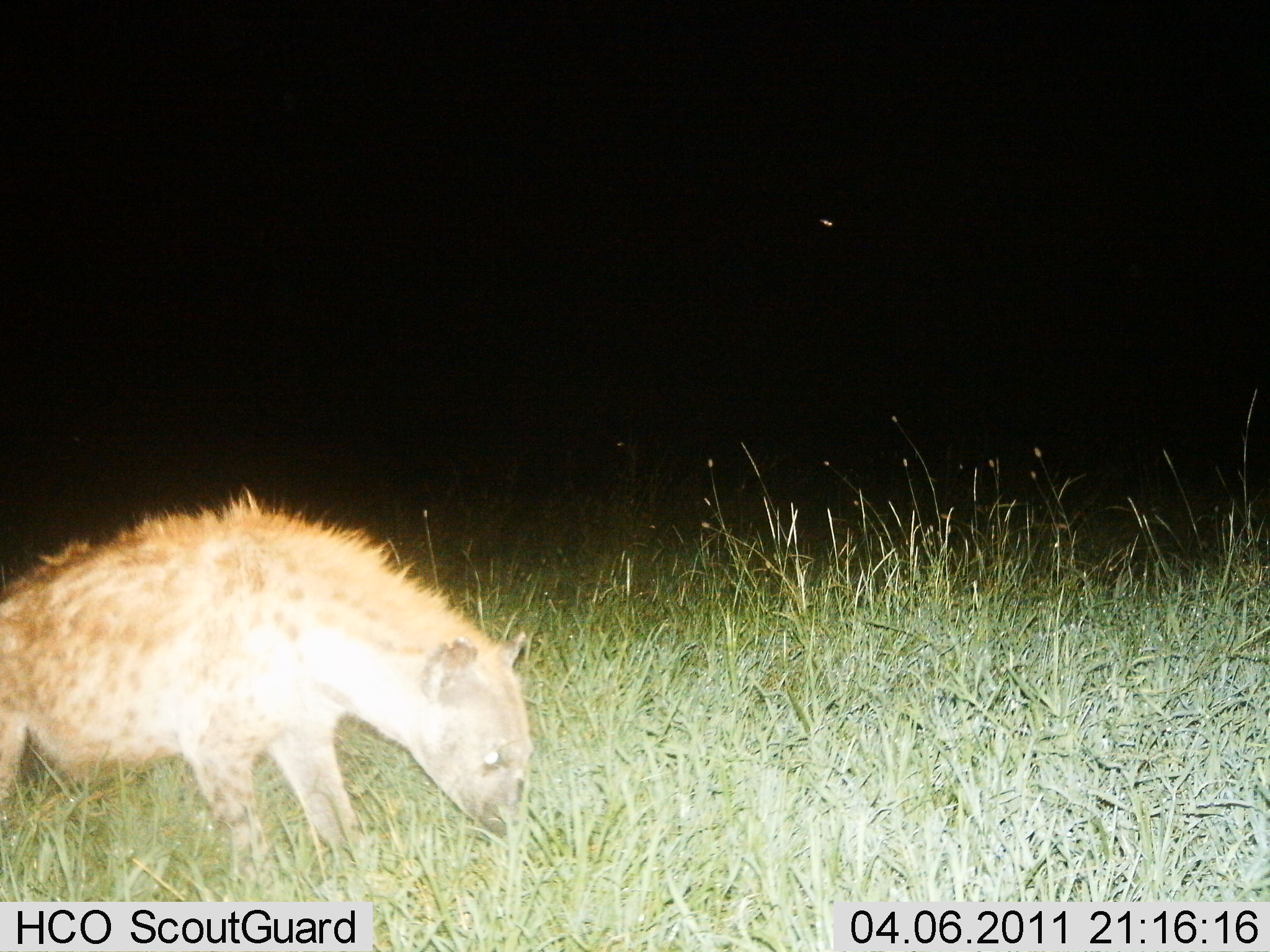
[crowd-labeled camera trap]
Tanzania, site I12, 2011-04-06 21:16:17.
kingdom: Animalia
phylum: Chordata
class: Mammalia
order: Carnivora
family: Hyaenidae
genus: Crocuta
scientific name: Crocuta crocuta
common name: spotted hyena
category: hyenaspotted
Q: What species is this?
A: Hyenaspotted (spotted hyena) (Crocuta crocuta).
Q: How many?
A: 1.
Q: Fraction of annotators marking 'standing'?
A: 58%.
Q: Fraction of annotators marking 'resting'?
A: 0%.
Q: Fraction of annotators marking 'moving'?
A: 17%.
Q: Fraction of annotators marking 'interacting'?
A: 0%.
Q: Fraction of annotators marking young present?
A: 0%.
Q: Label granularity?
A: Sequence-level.